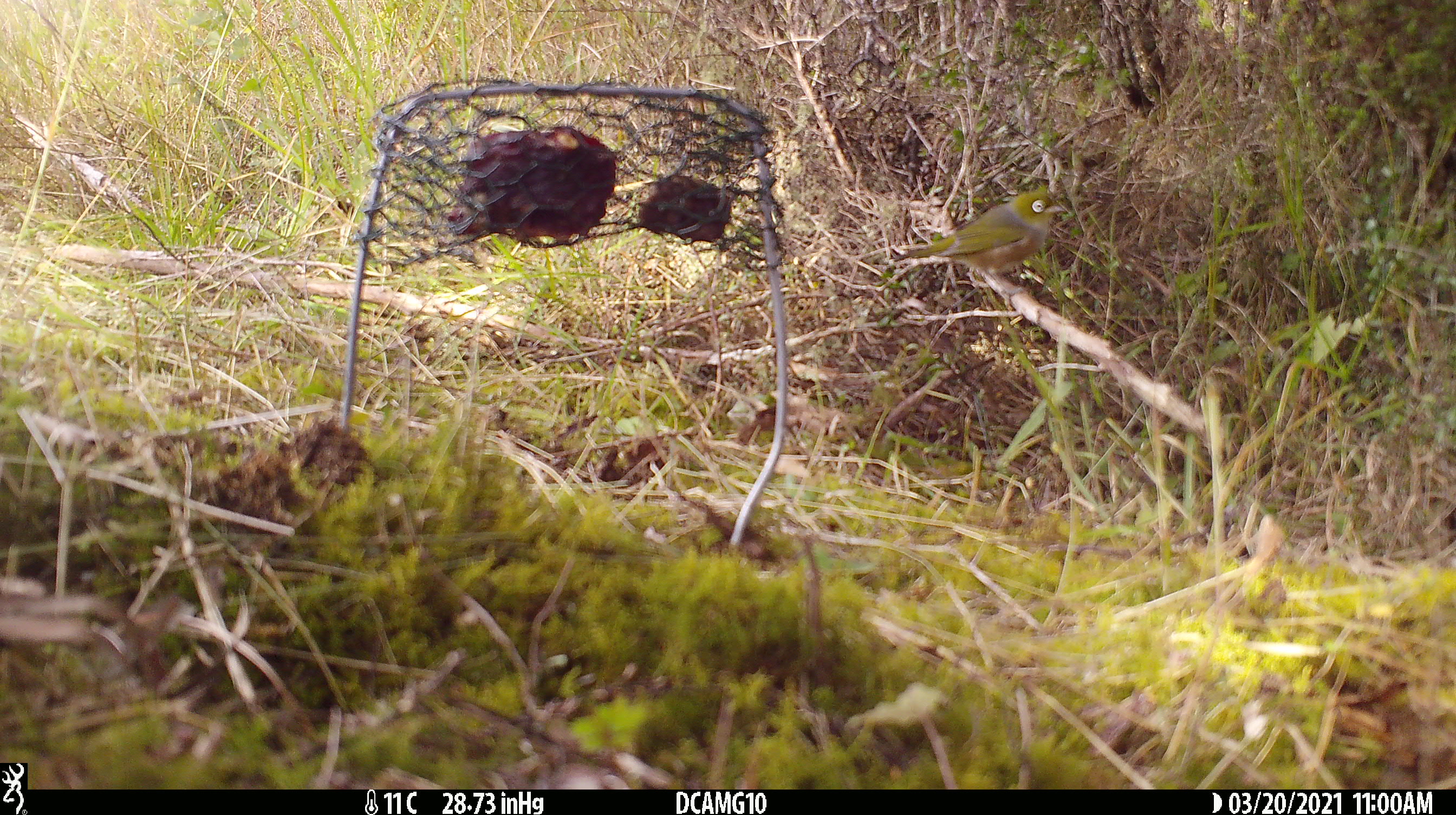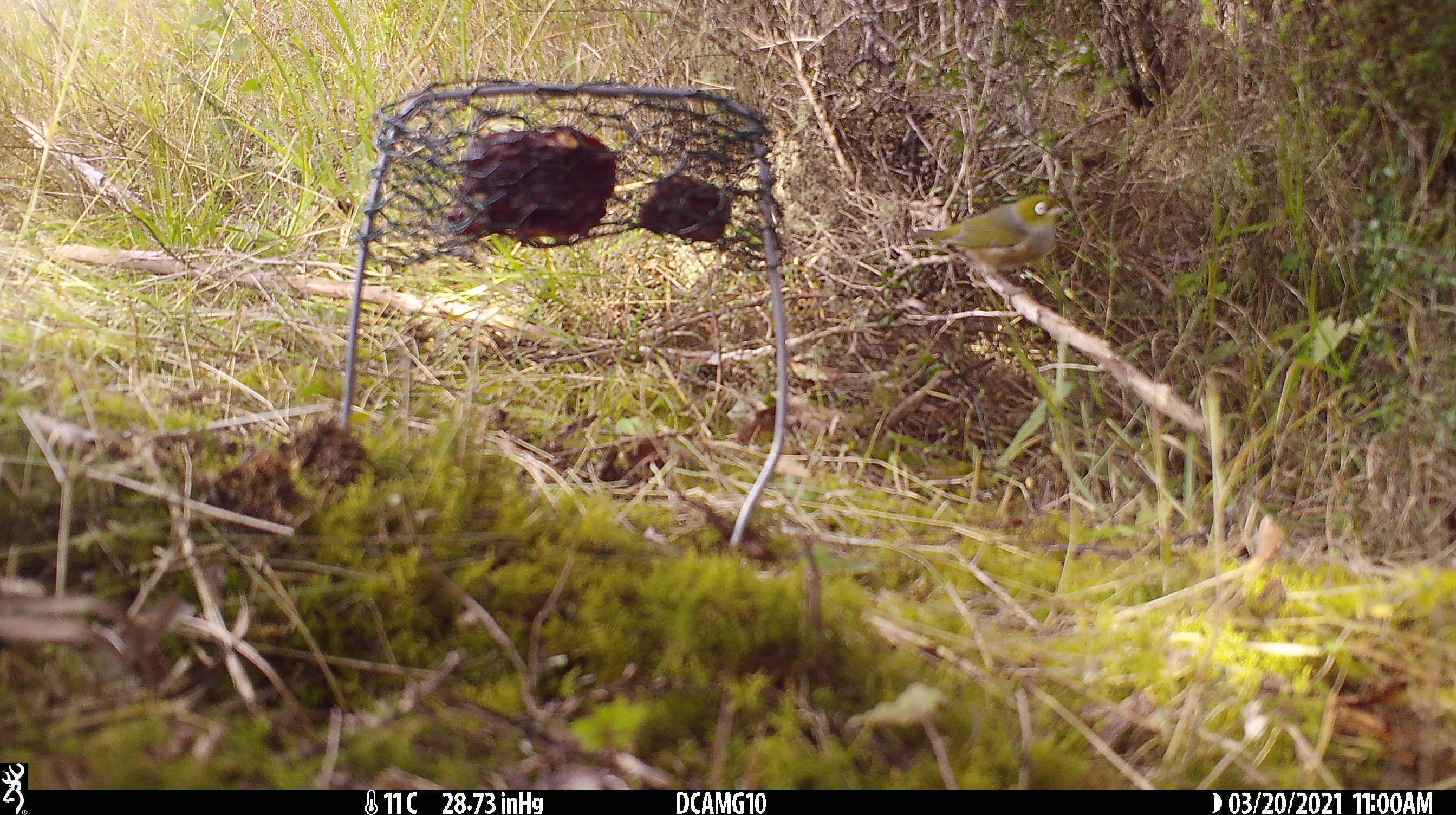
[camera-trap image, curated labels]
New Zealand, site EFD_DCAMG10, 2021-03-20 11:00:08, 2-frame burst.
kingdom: Animalia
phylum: Chordata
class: Aves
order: Passeriformes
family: Zosteropidae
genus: Zosterops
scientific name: Zosterops lateralis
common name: silvereye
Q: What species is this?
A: Silvereye (Zosterops lateralis).